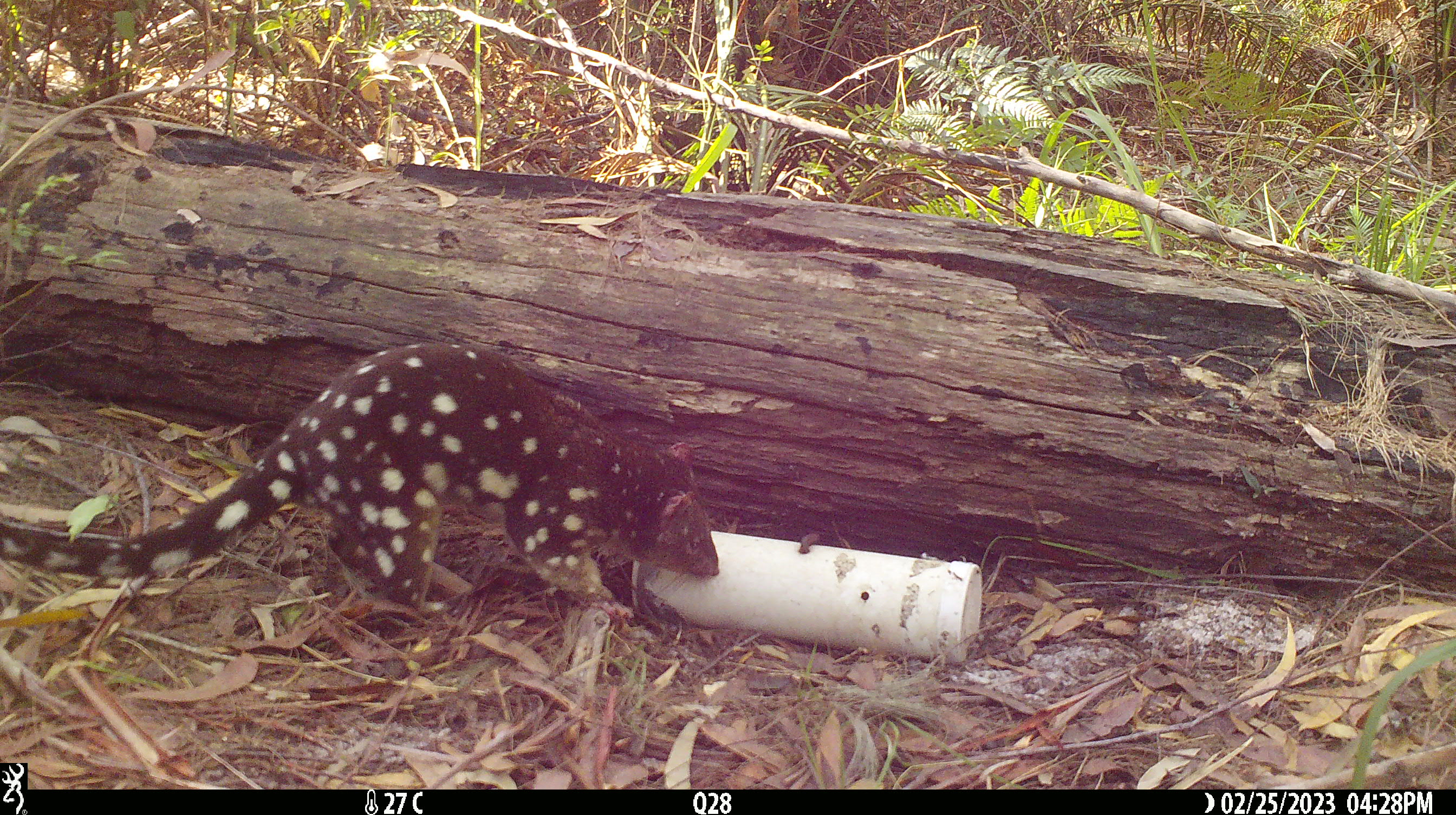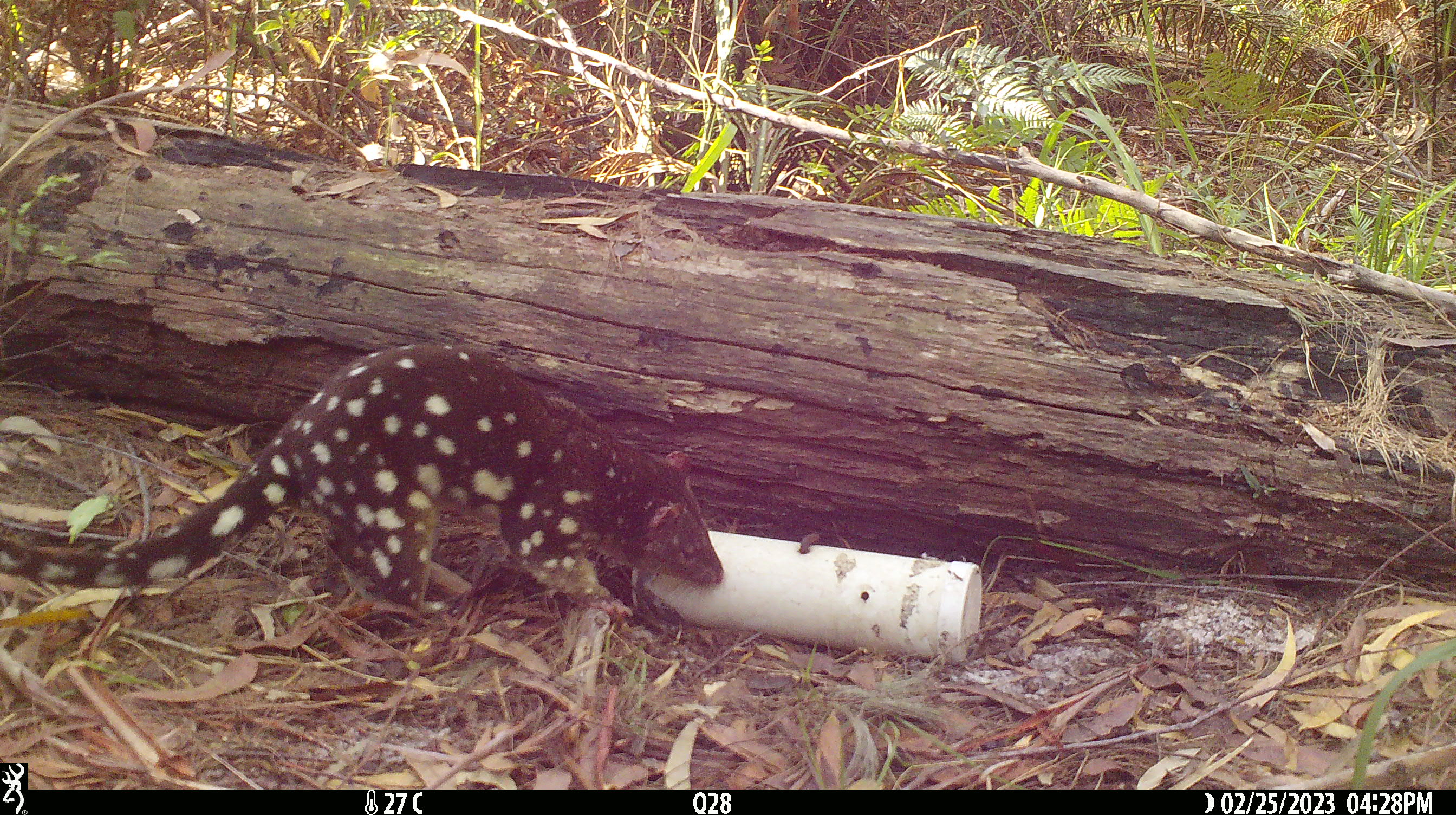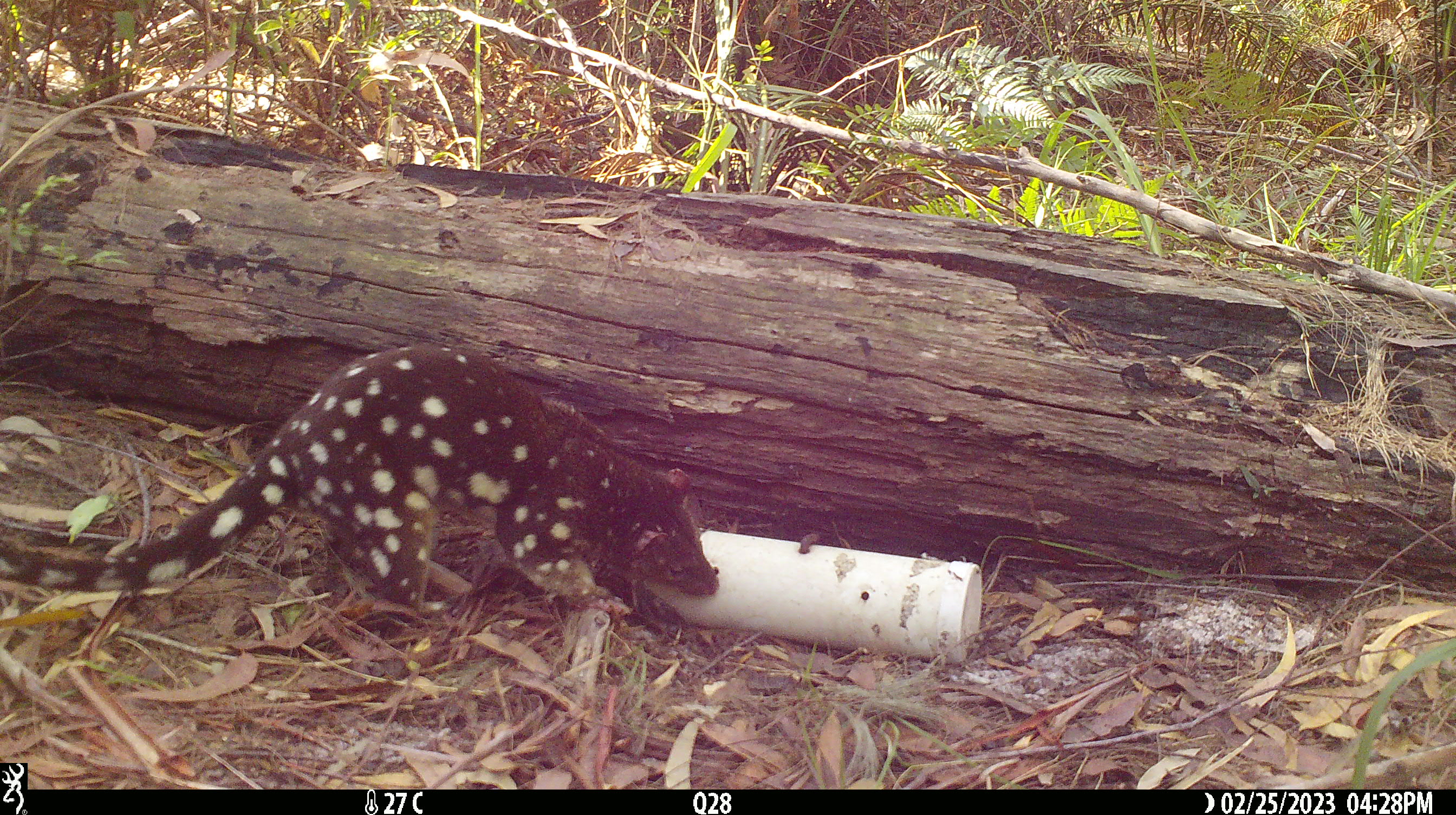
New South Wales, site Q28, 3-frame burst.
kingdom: Animalia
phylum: Chordata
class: Mammalia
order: Dasyuromorphia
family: Dasyuridae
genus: Dasyurus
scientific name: Dasyurus maculatus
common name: spotted-tailed quoll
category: quoll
Quoll (spotted-tailed quoll) (Dasyurus maculatus).